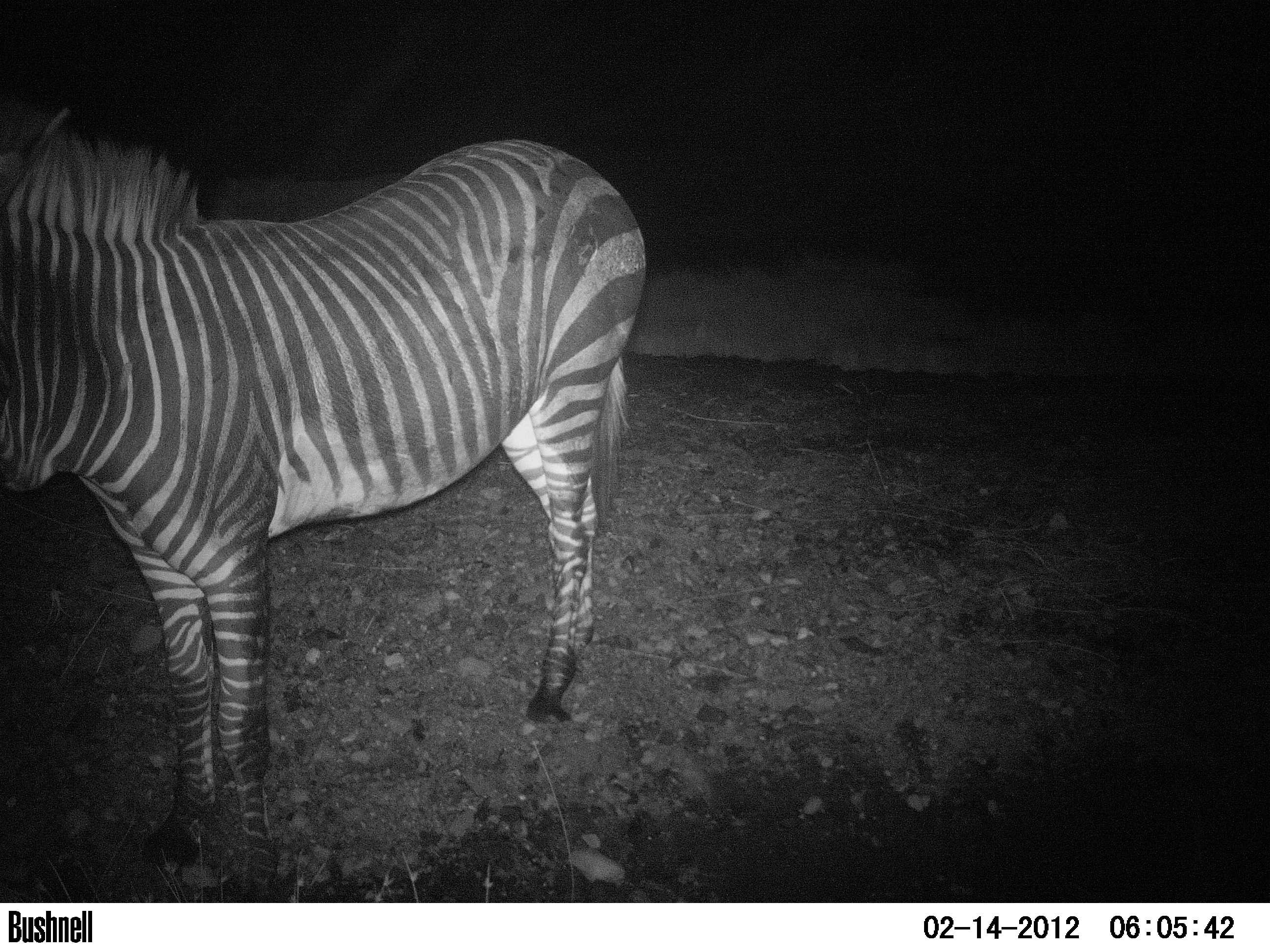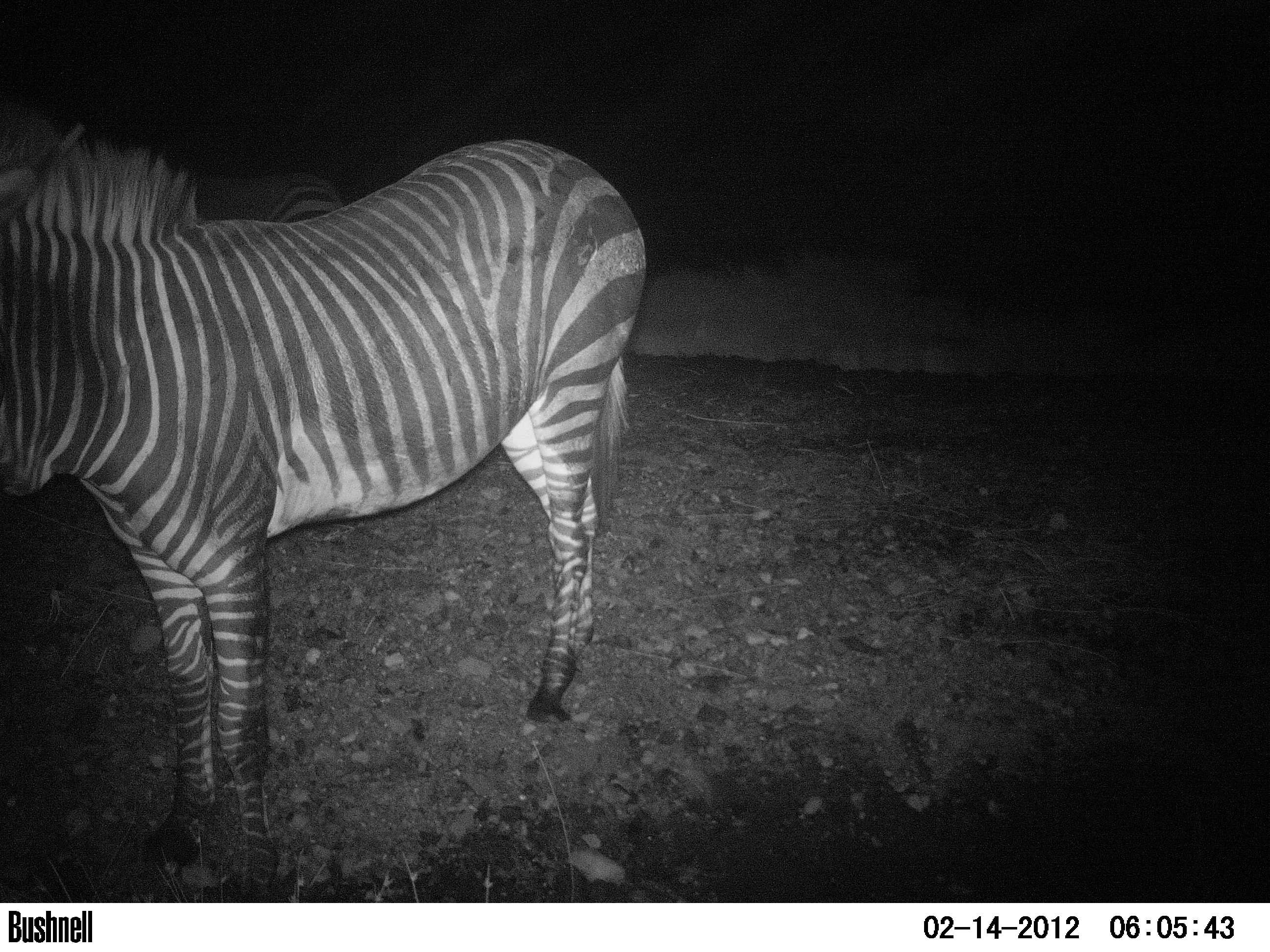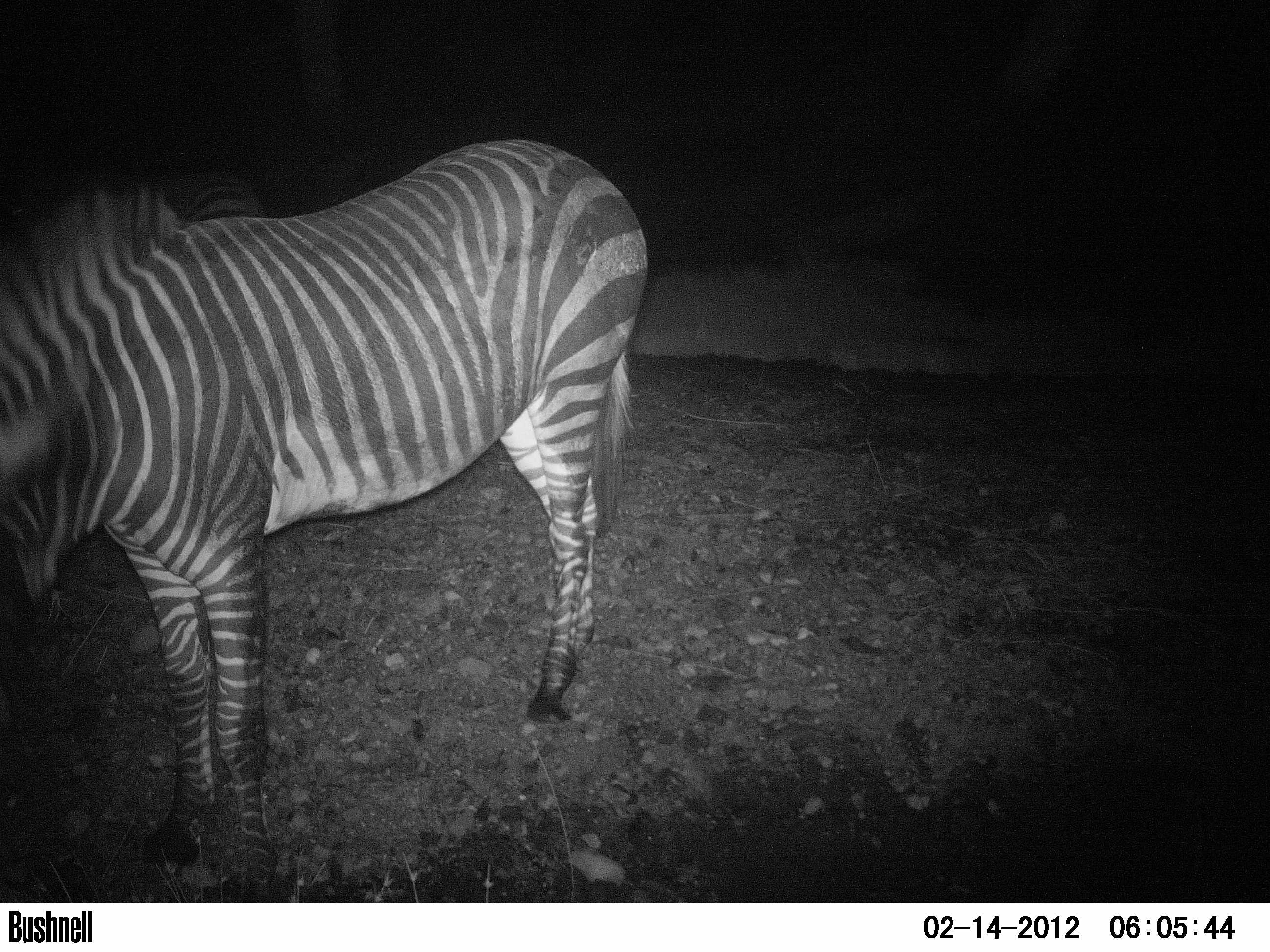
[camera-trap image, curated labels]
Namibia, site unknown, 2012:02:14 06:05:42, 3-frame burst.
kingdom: Animalia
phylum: Chordata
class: Mammalia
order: Perissodactyla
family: Equidae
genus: Equus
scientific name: Equus zebra hartmannae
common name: hartmann's mountain zebra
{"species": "Equus zebra hartmannae (hartmann's mountain zebra)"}